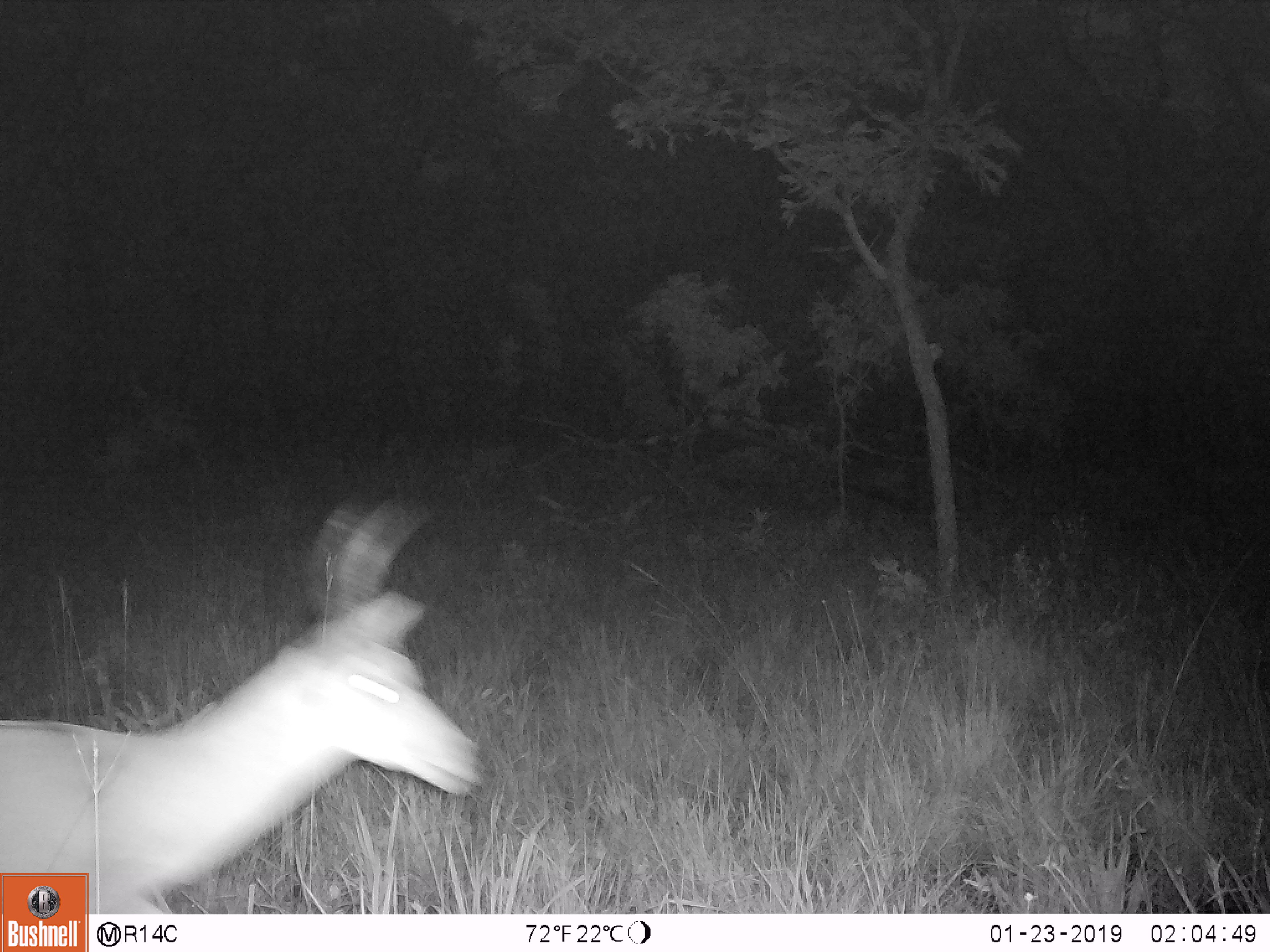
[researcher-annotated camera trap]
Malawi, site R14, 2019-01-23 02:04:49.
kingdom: Animalia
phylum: Chordata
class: Mammalia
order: Artiodactyla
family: Bovidae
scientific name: Antilopinae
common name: small antelope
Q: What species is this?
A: Small antelope (Antilopinae).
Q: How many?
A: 1.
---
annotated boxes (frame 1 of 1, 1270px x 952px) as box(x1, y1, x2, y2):
small antelope: box(2, 484, 487, 869)